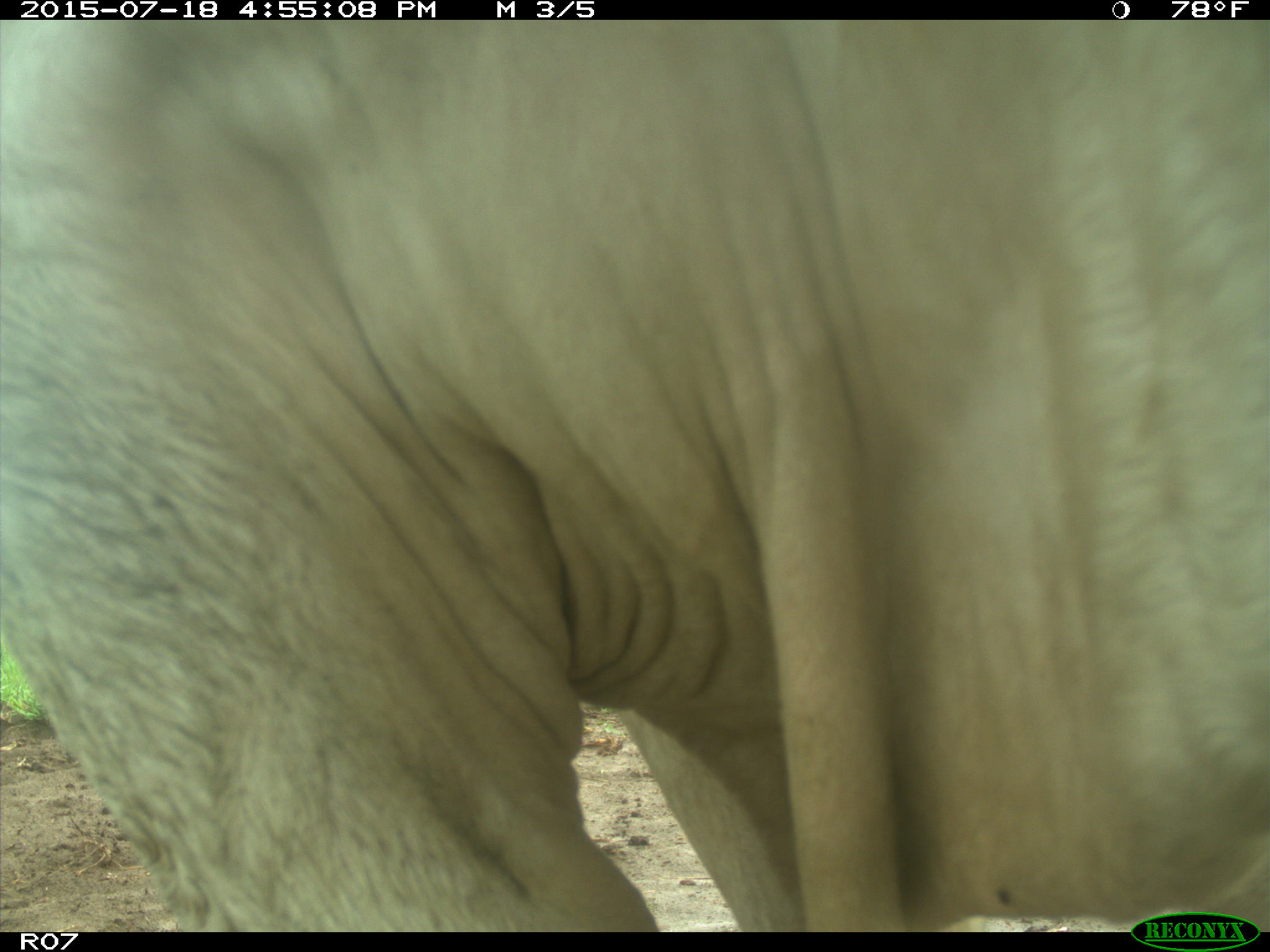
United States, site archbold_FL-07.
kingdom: Animalia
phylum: Chordata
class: Mammalia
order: Artiodactyla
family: Bovidae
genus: Bos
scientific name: Bos taurus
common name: domestic cow